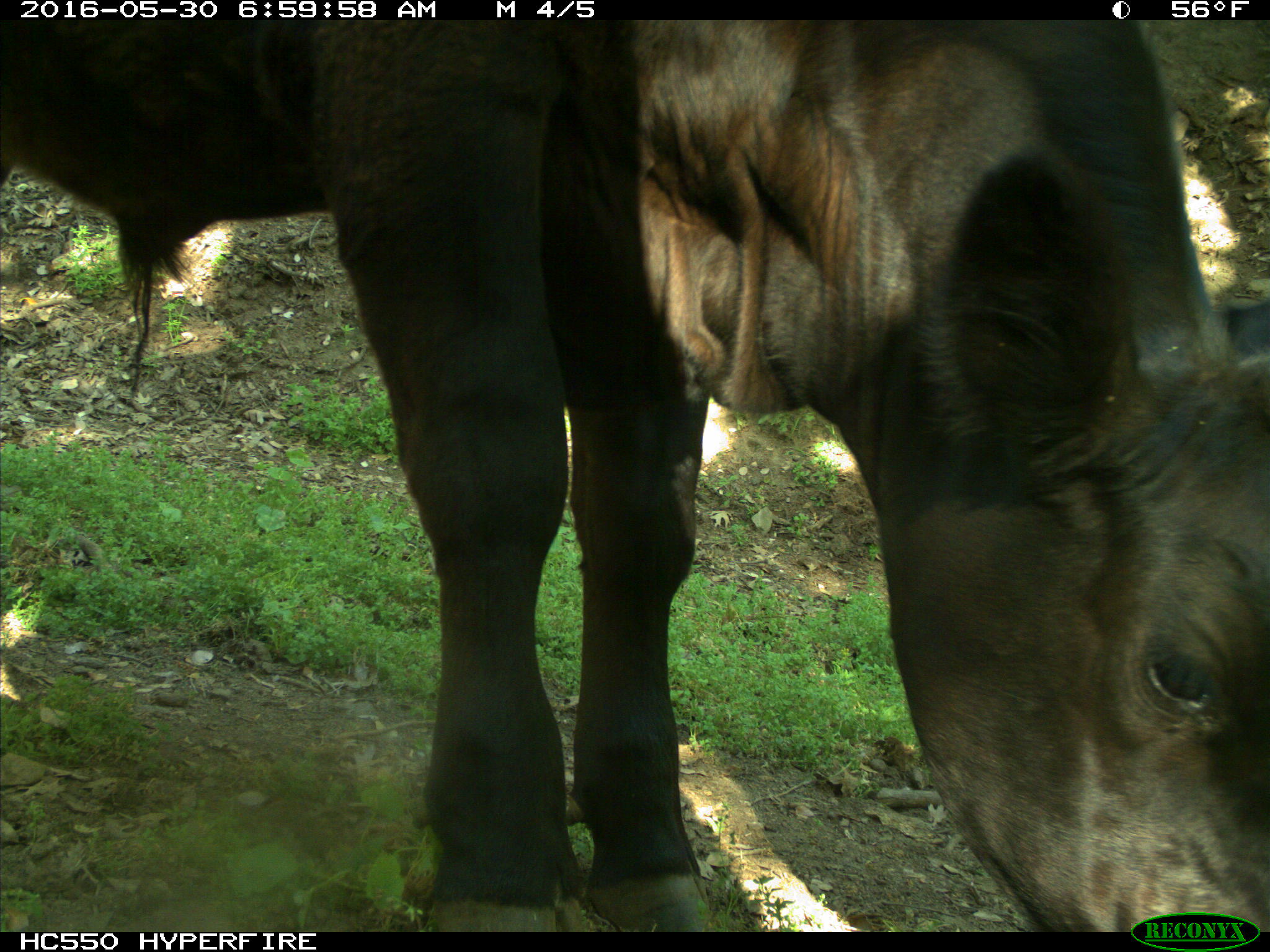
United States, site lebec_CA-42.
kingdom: Animalia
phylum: Chordata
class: Mammalia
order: Artiodactyla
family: Bovidae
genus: Bos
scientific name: Bos taurus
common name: domestic cow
Bos taurus (domestic cow).